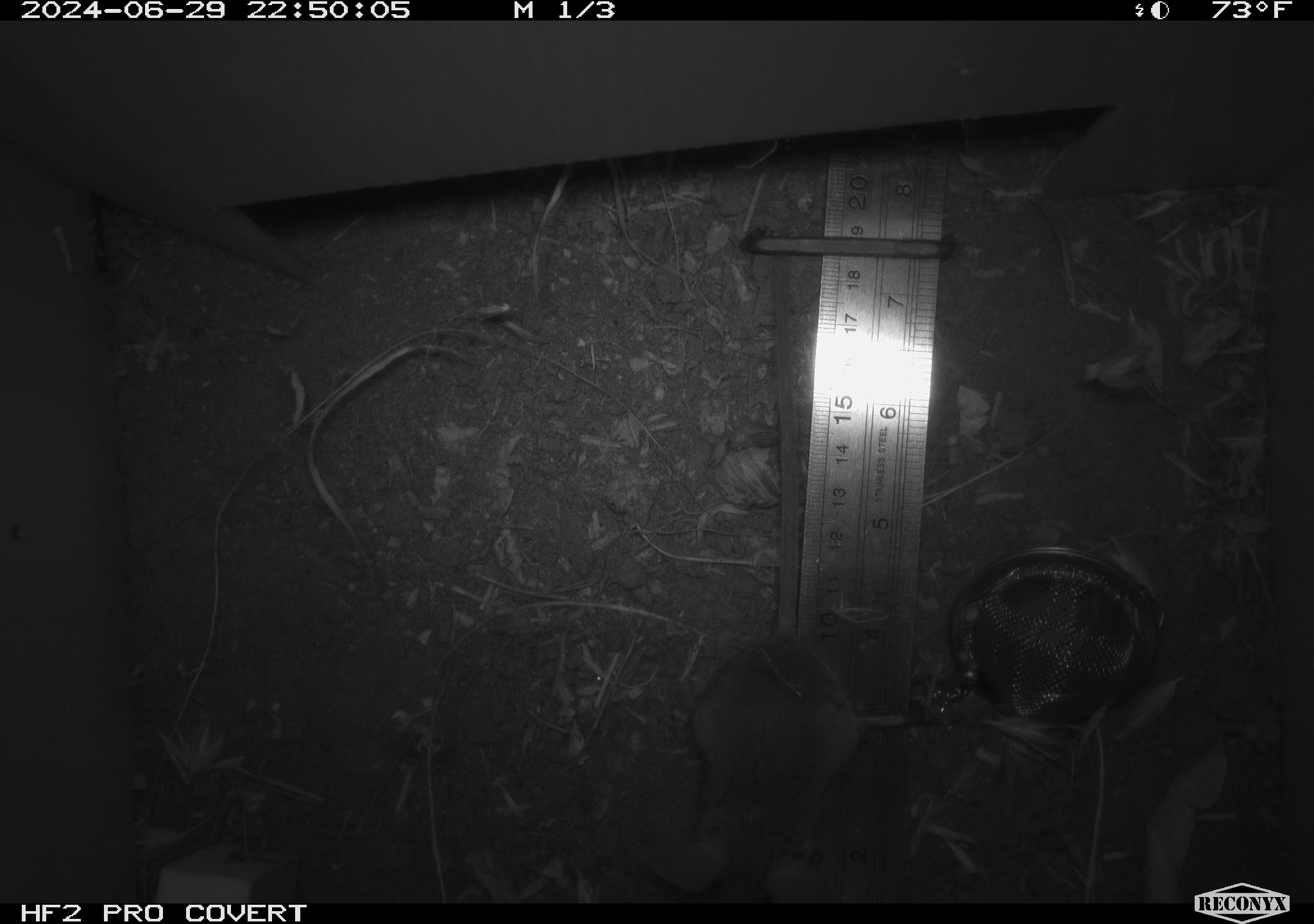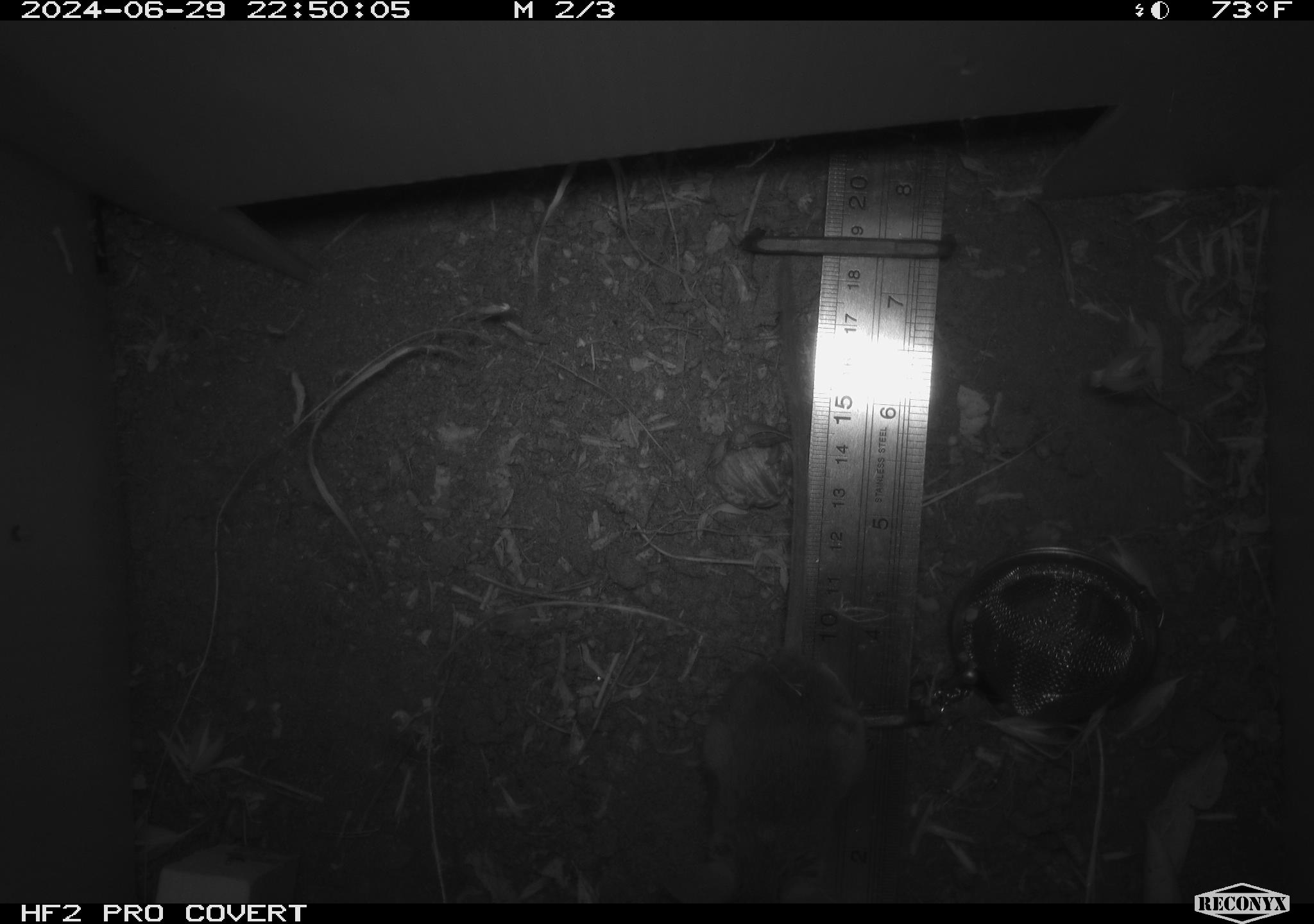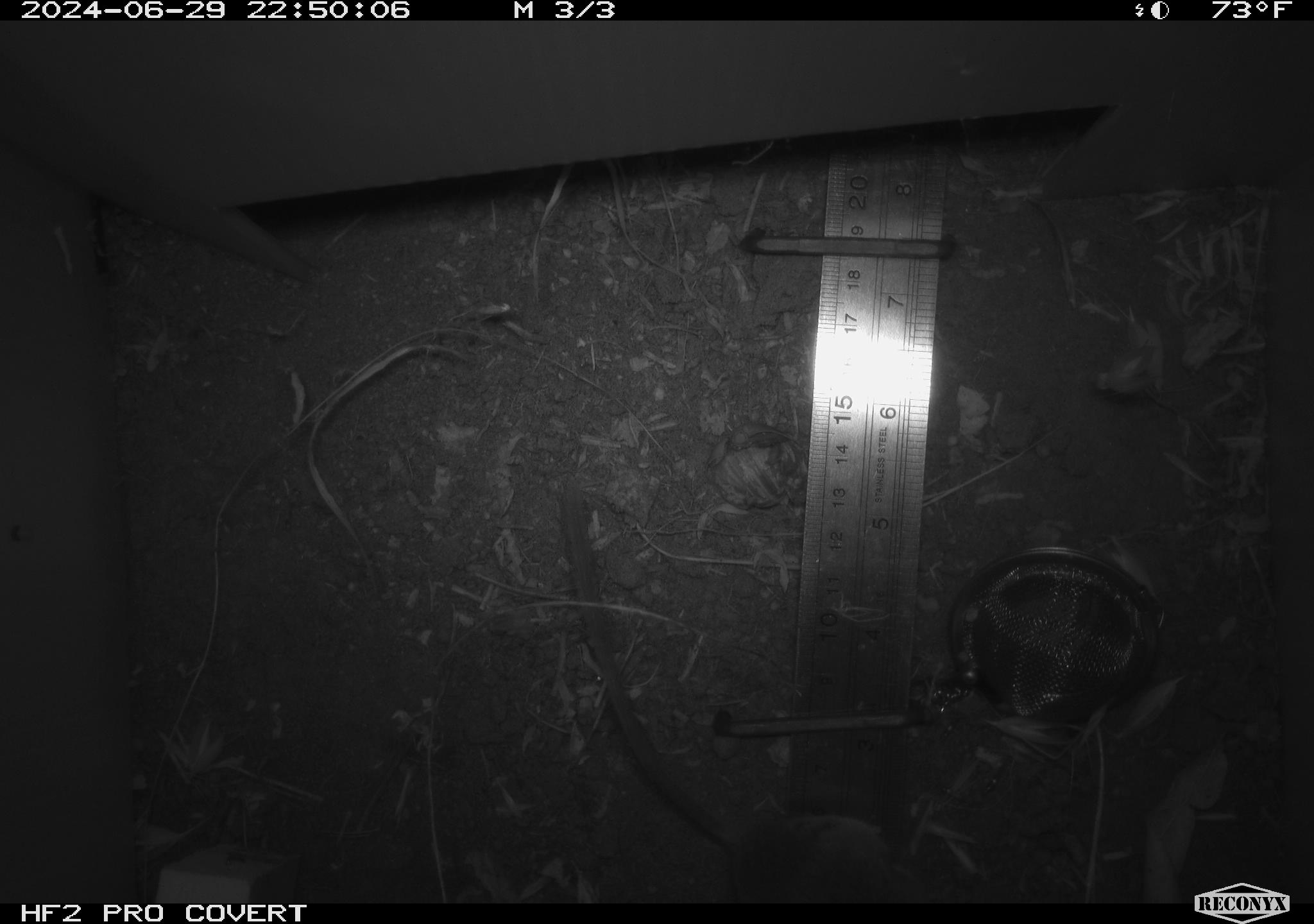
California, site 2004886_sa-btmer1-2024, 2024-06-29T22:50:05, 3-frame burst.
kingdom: Animalia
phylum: Chordata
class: Mammalia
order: Rodentia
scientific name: Rodentia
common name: mouse species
Mouse species (Rodentia).